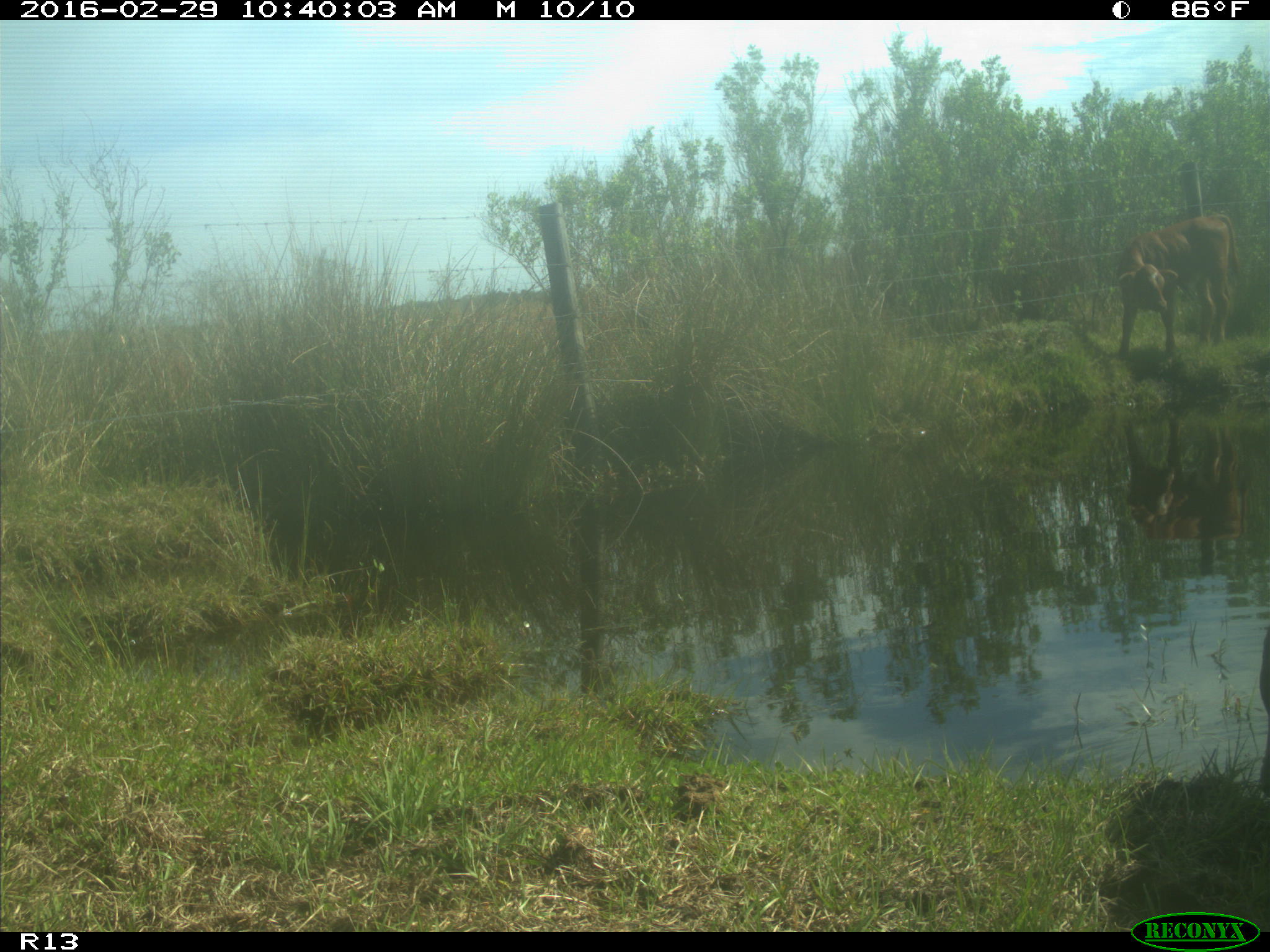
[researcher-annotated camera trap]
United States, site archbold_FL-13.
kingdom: Animalia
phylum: Chordata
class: Mammalia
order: Artiodactyla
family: Bovidae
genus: Bos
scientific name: Bos taurus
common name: domestic cow